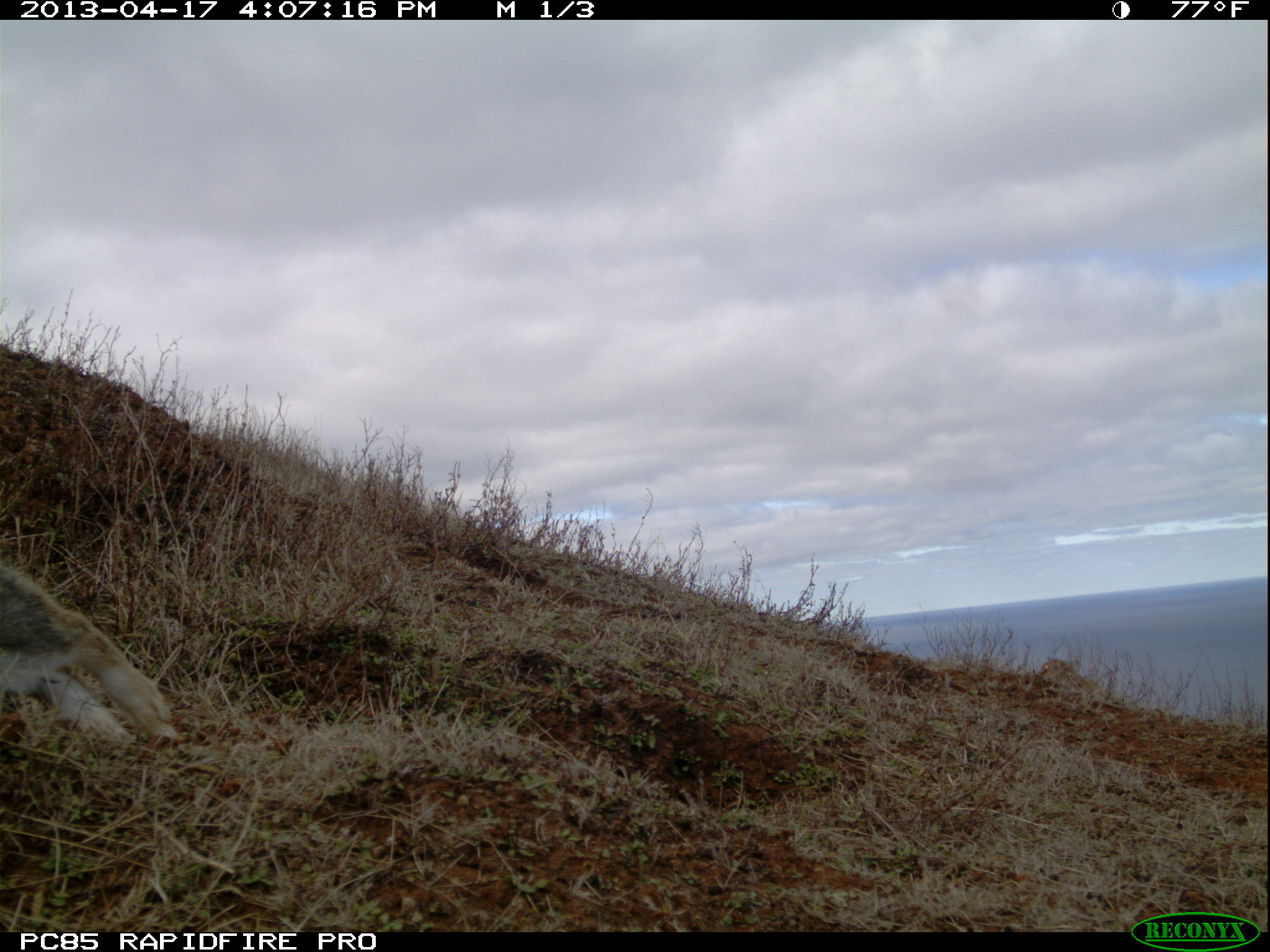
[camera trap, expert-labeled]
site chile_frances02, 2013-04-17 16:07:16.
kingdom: Animalia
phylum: Chordata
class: Mammalia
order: Lagomorpha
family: Leporidae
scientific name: Leporidae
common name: rabbits and hares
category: rabbit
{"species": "rabbit (rabbits and hares) (Leporidae)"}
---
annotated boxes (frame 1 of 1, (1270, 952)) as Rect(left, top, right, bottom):
rabbit: Rect(0, 544, 181, 757)